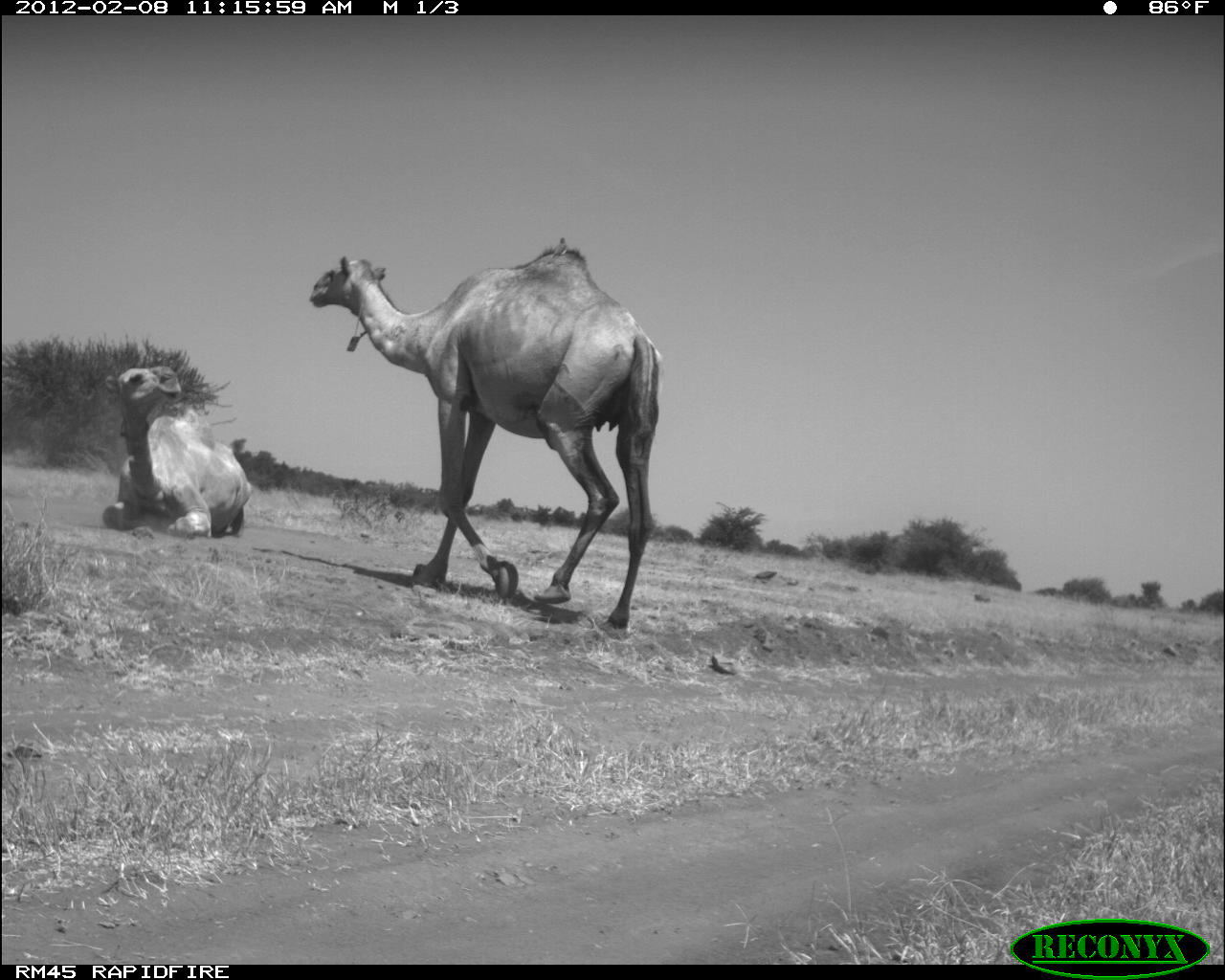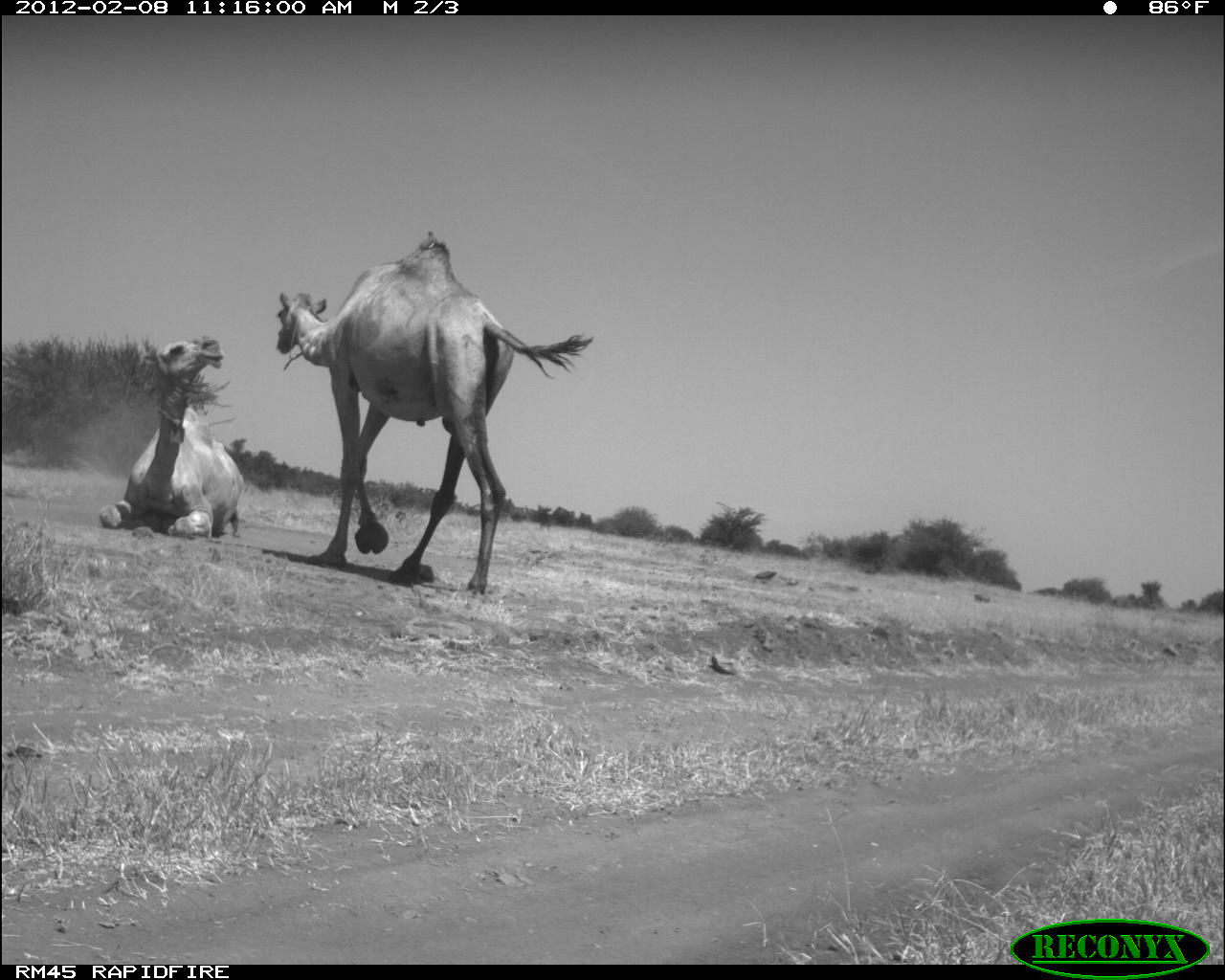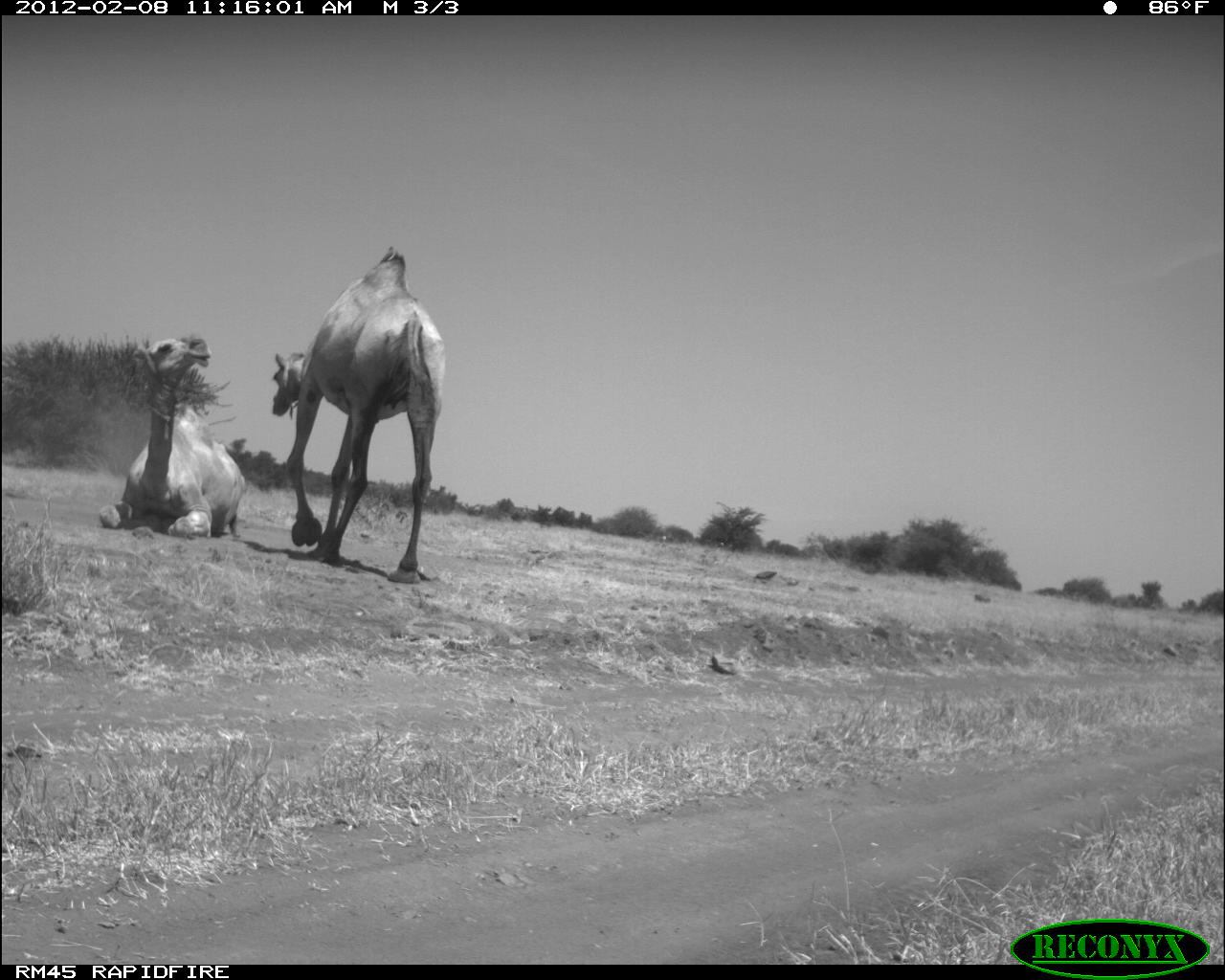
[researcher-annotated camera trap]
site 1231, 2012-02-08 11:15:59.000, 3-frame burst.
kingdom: Animalia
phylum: Chordata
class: Mammalia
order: Artiodactyla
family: Camelidae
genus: Camelus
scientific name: Camelus dromedarius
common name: dromedary camel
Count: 2.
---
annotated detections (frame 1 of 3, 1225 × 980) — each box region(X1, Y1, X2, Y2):
camelus dromedarius: region(304, 247, 661, 635); region(102, 361, 253, 535); region(551, 237, 568, 257)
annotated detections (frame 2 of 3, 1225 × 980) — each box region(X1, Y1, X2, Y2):
camelus dromedarius: region(272, 240, 594, 597); region(95, 336, 244, 541); region(418, 230, 436, 250)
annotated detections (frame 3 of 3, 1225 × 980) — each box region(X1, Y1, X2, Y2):
camelus dromedarius: region(268, 248, 447, 585); region(97, 332, 247, 540); region(377, 243, 397, 263)